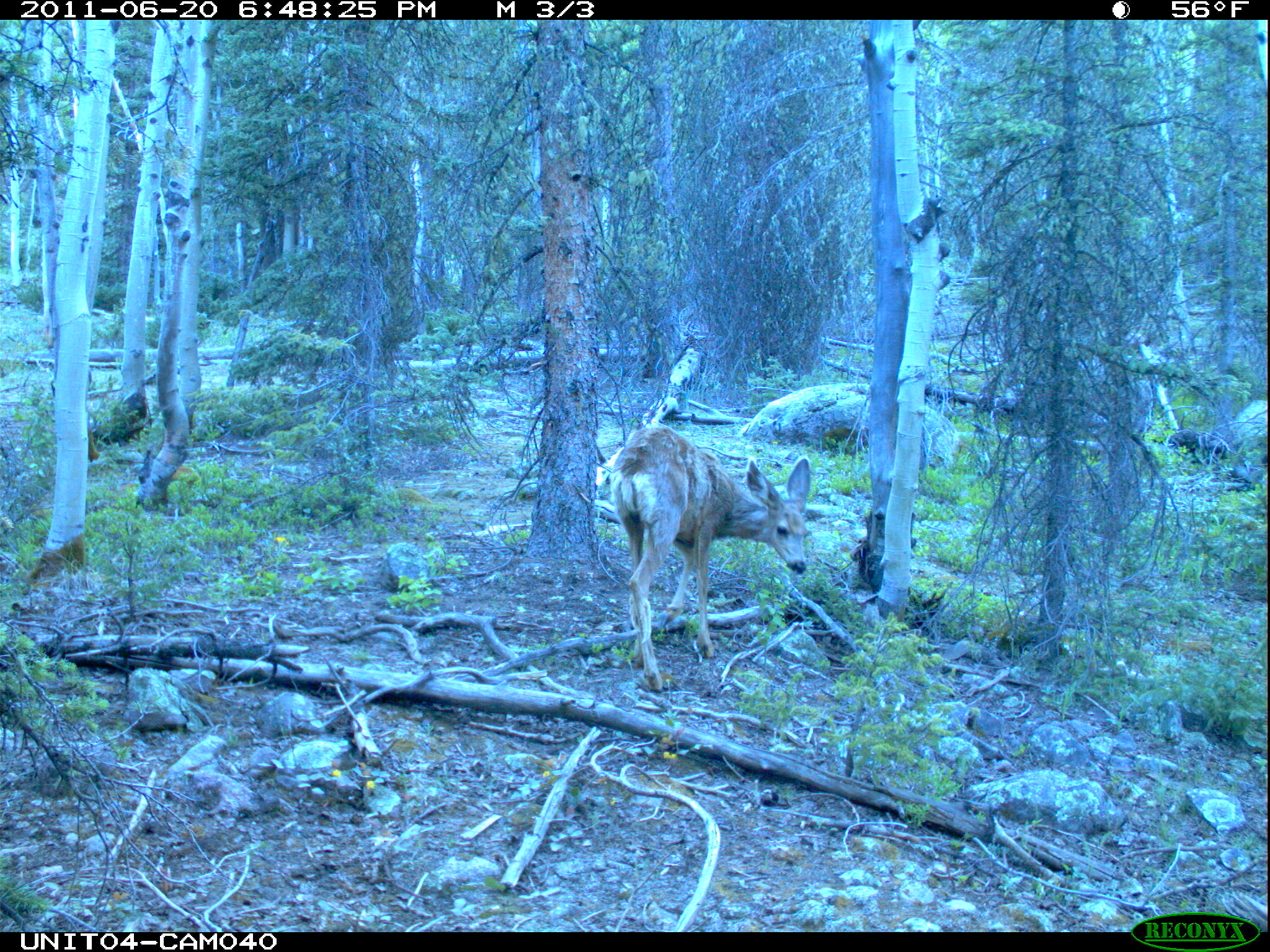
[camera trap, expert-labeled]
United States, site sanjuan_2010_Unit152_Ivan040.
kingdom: Animalia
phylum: Chordata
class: Mammalia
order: Artiodactyla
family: Cervidae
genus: Odocoileus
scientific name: Odocoileus hemionus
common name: mule deer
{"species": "Odocoileus hemionus (mule deer)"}